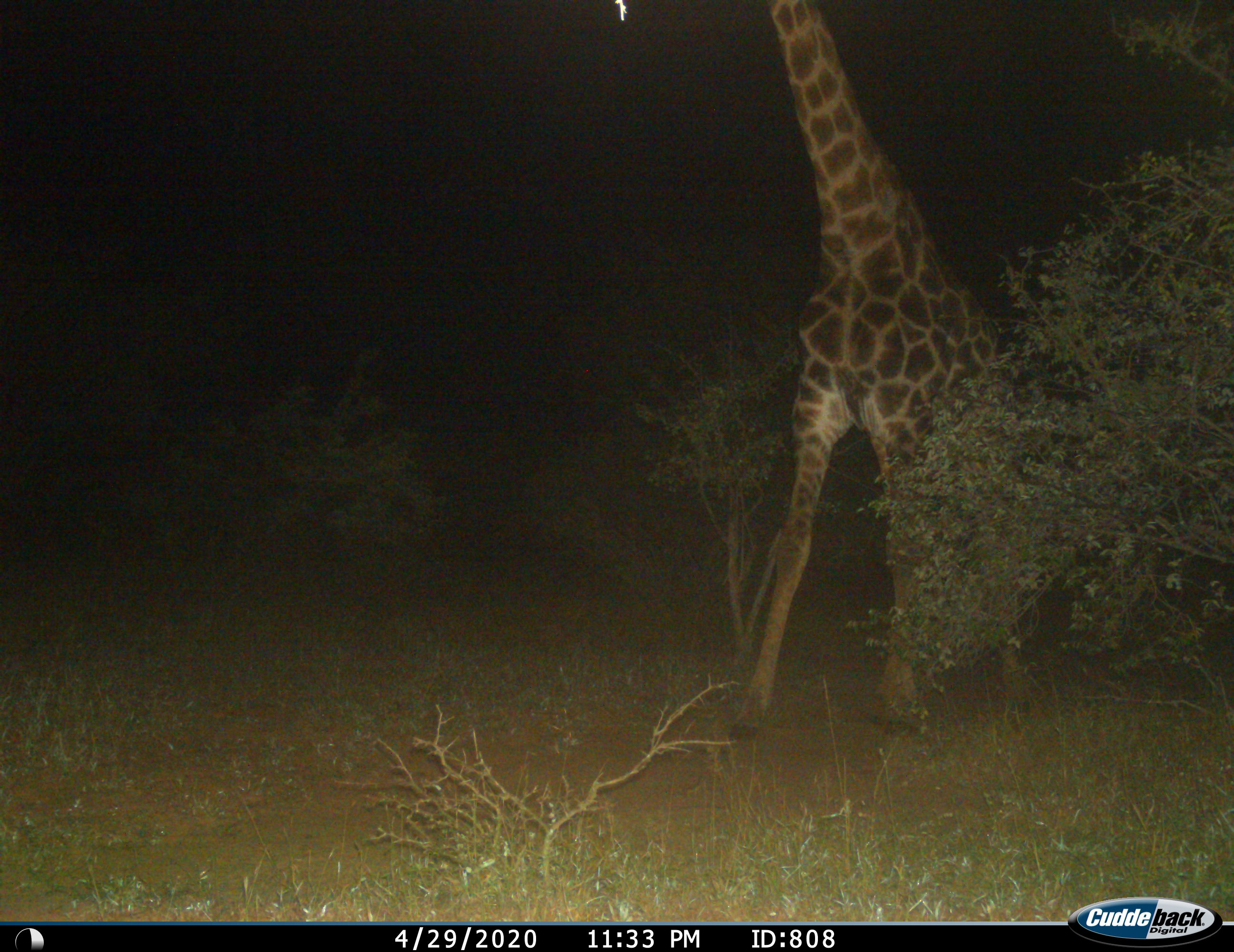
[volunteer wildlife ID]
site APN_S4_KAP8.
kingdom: Animalia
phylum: Chordata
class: Mammalia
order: Artiodactyla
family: Giraffidae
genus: Giraffa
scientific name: Giraffa camelopardalis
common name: giraffe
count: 1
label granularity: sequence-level